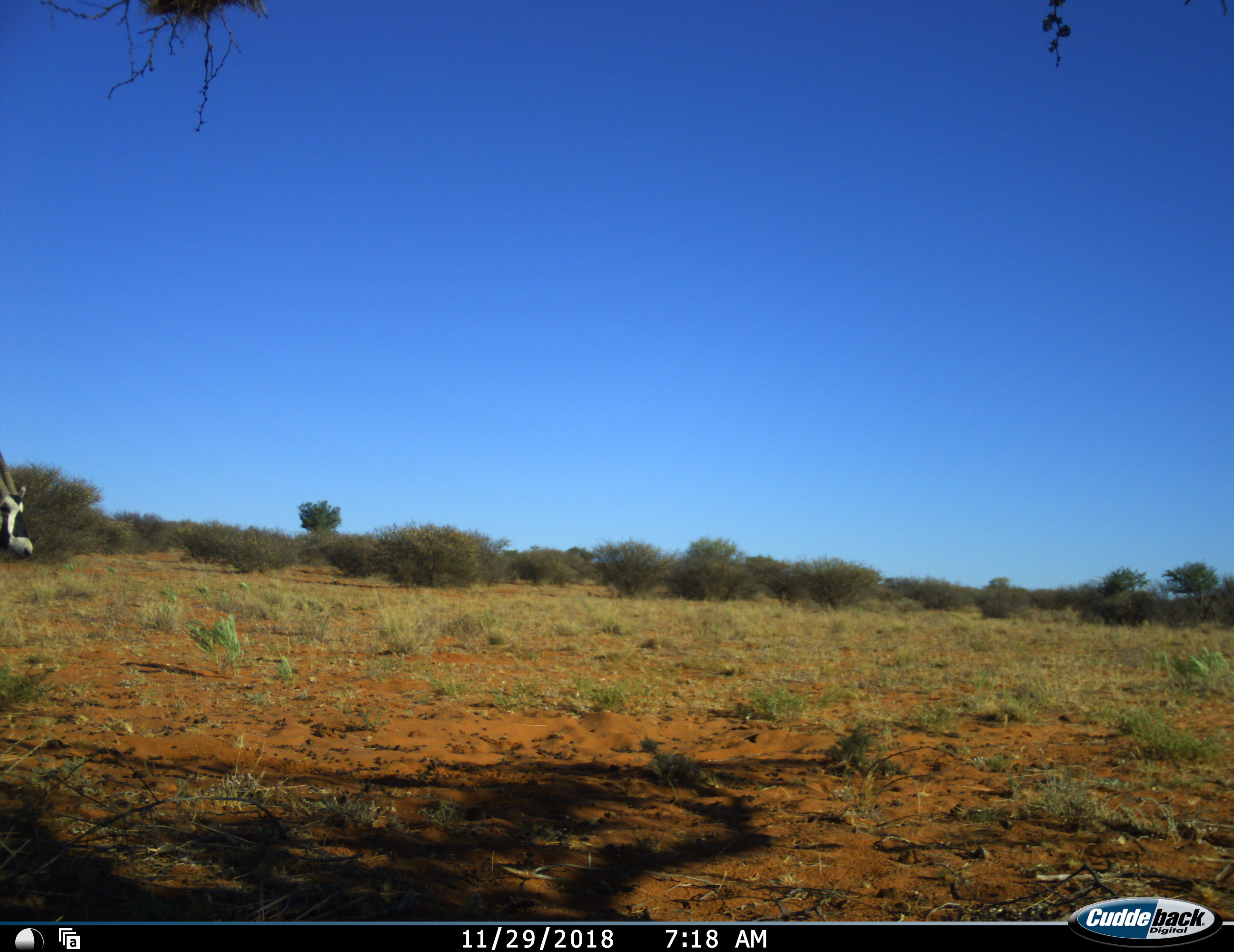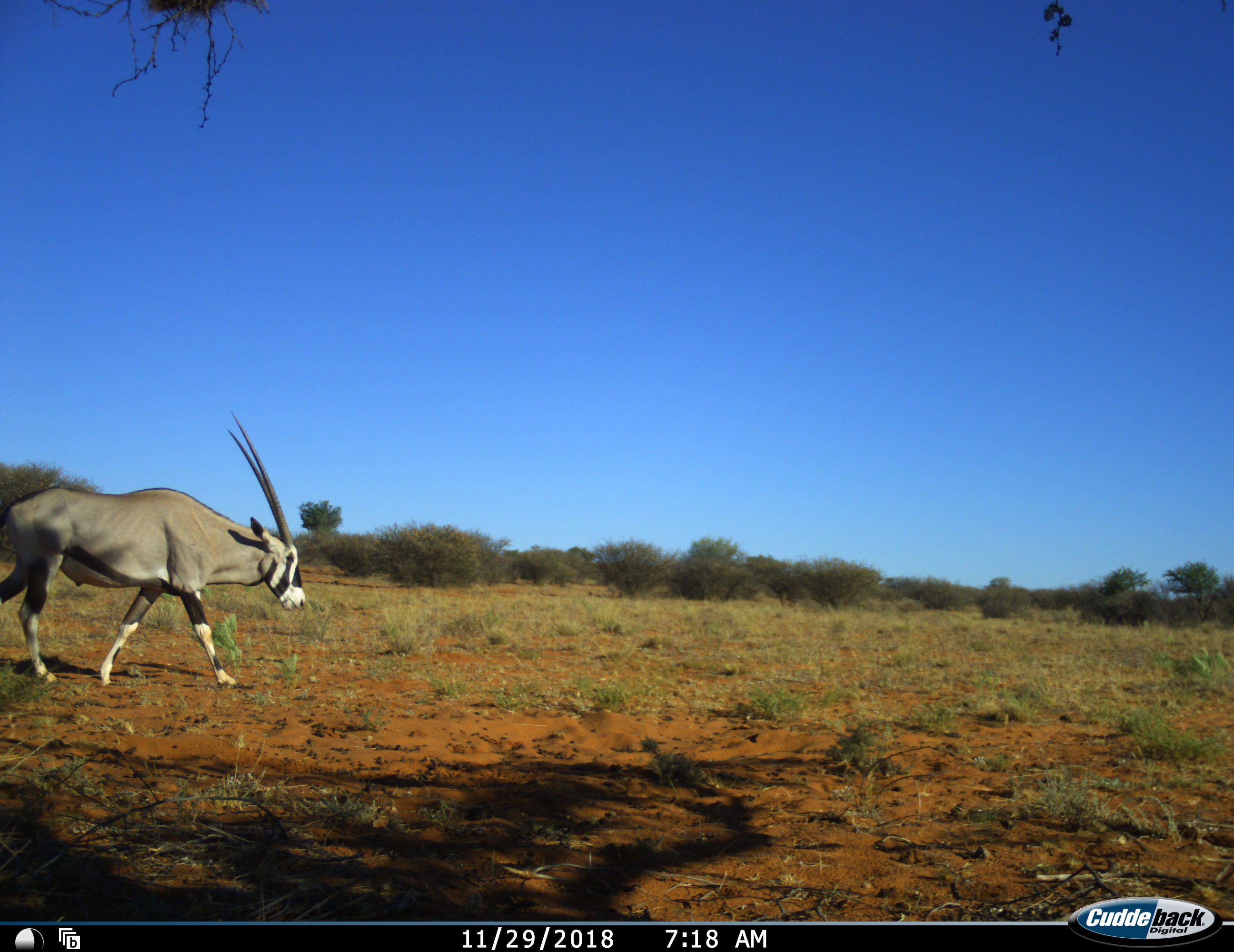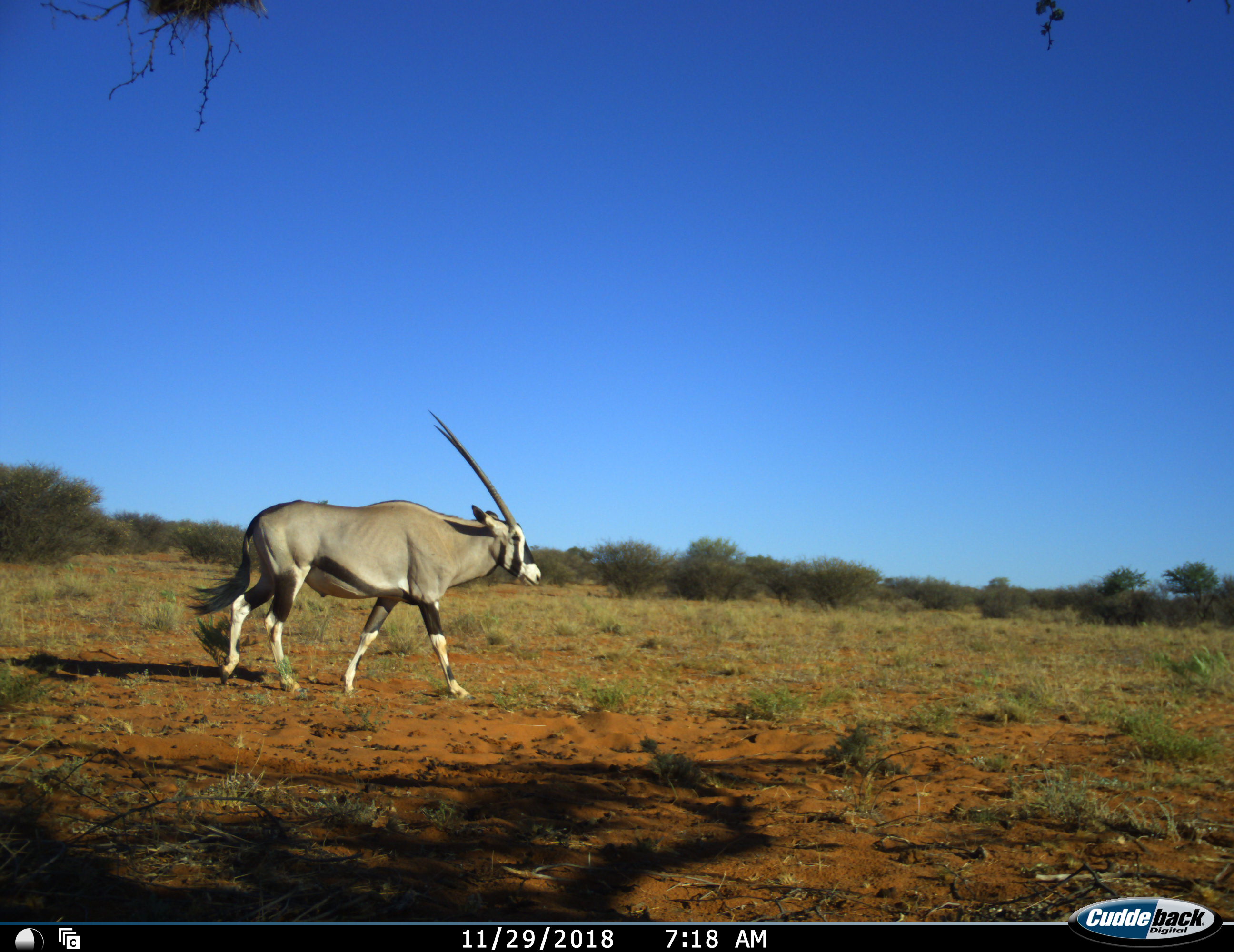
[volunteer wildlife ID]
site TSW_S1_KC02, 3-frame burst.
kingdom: Animalia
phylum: Chordata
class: Mammalia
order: Artiodactyla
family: Bovidae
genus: Oryx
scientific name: Oryx gazella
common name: gemsbok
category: oryx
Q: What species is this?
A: Oryx (gemsbok) (Oryx gazella).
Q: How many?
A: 1.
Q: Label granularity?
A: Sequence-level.